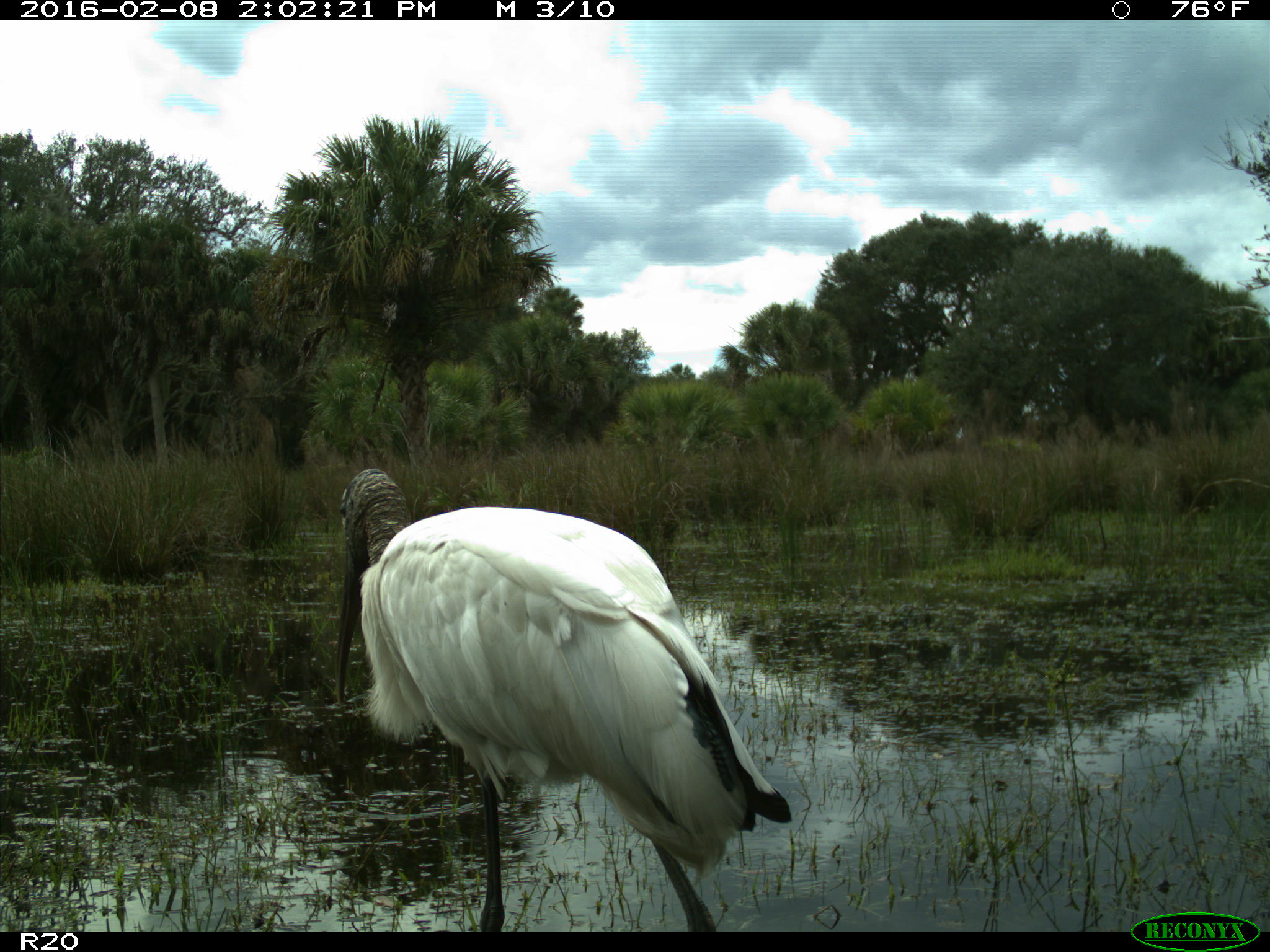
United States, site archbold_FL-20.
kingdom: Animalia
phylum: Chordata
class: Aves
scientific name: Aves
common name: birds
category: unidentified bird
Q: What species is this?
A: Unidentified bird (birds) (Aves).